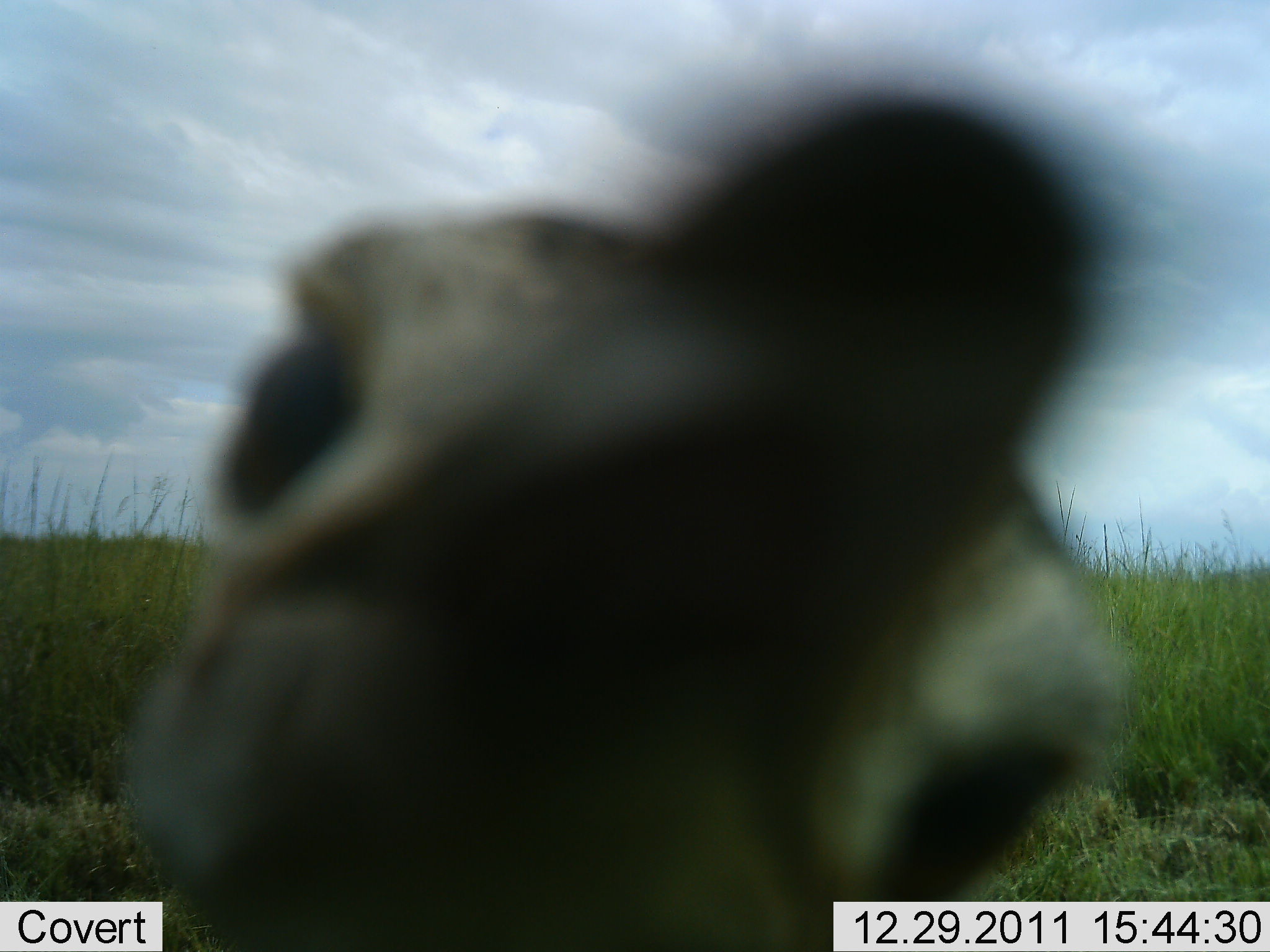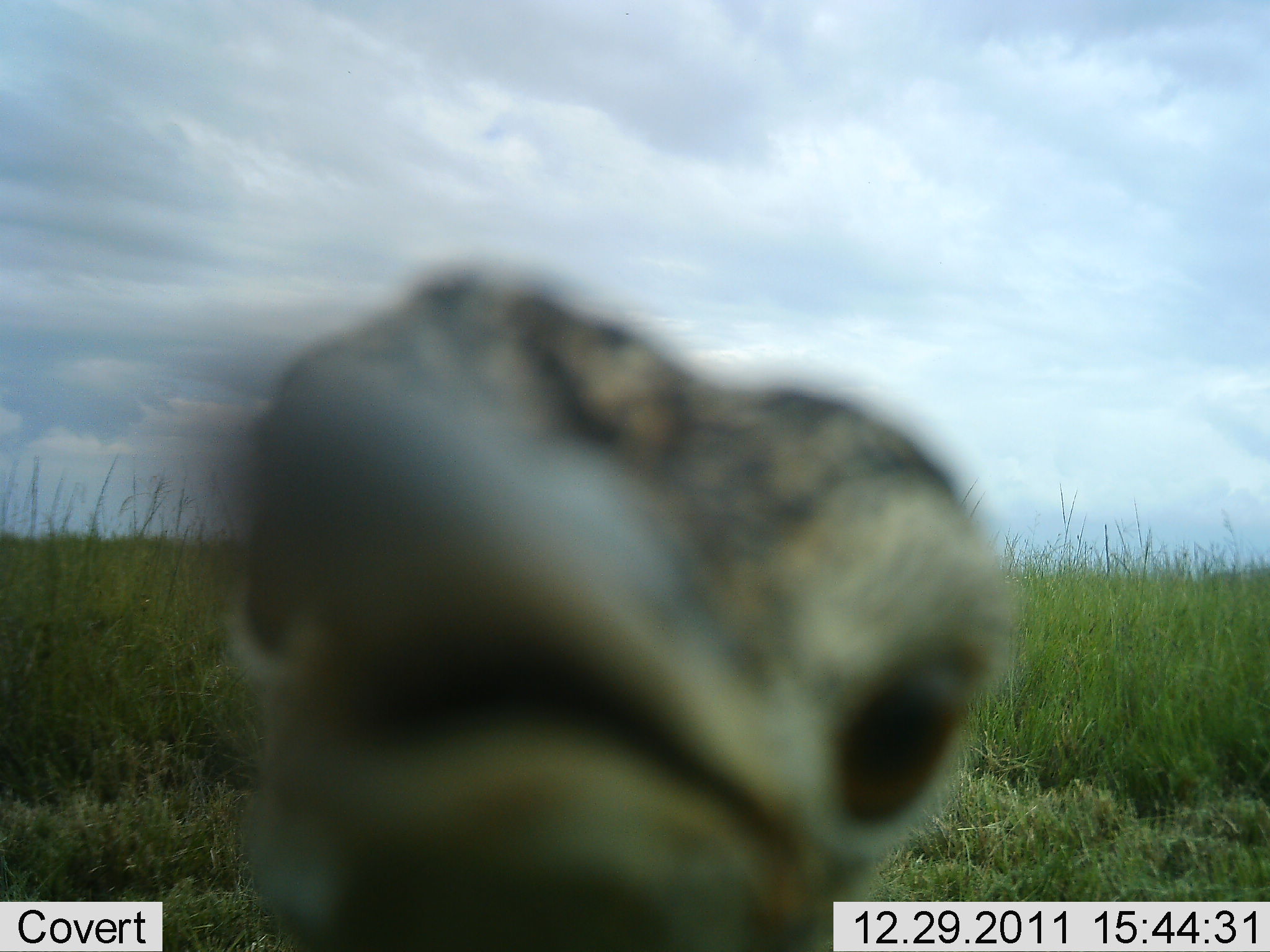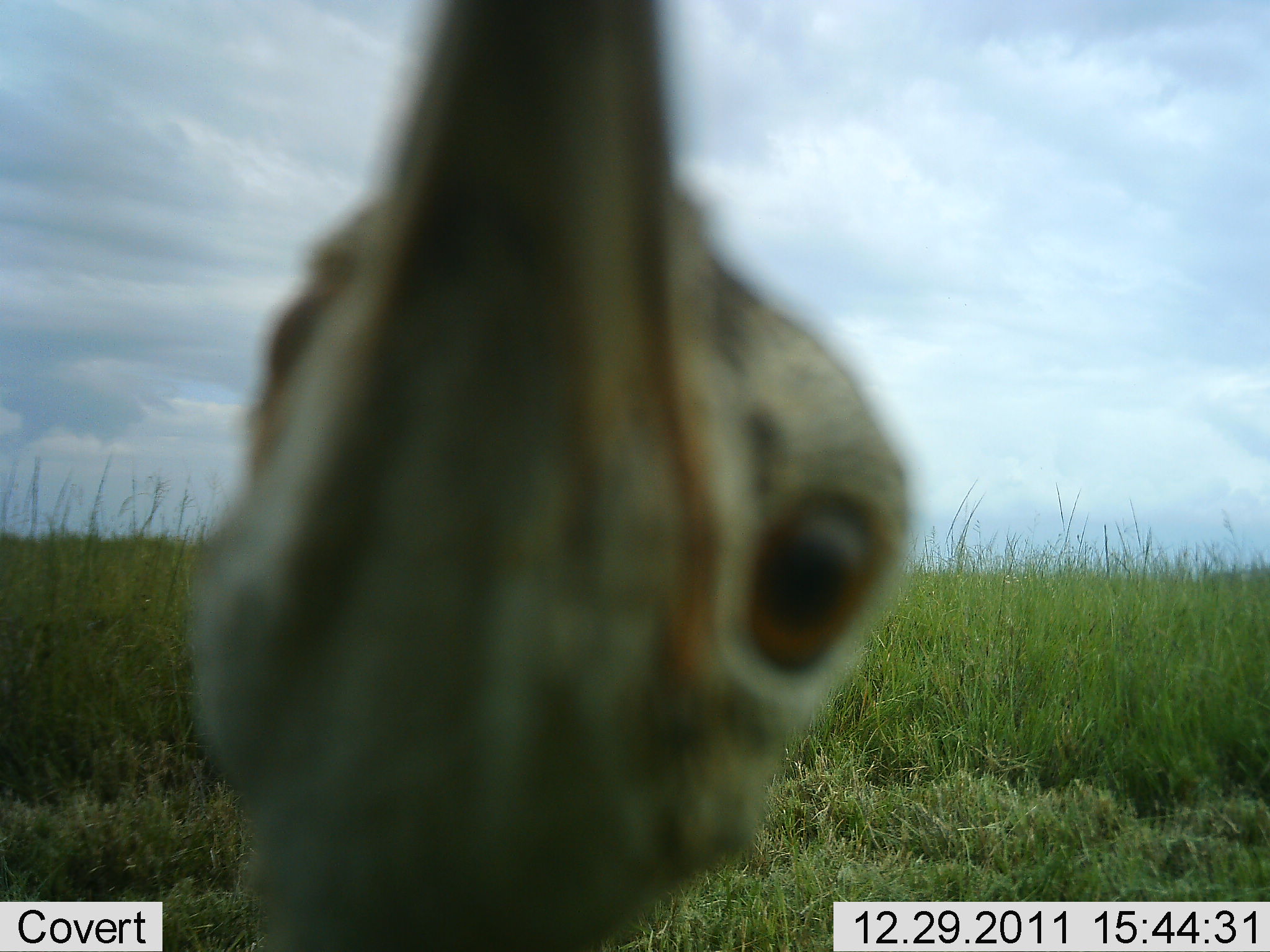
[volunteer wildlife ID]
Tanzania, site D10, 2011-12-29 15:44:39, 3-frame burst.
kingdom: Animalia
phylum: Chordata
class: Aves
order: Struthioniformes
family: Struthionidae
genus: Struthio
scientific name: Struthio camelus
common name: ostrich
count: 1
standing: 43%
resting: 0%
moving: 7%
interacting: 50%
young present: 7%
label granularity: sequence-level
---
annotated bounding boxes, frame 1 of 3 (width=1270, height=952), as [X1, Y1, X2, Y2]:
animal: [117, 75, 1130, 952]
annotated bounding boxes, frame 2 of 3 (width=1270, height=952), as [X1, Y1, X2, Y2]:
animal: [202, 254, 1018, 952]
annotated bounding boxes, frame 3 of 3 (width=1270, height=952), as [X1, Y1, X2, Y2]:
animal: [184, 0, 915, 951]